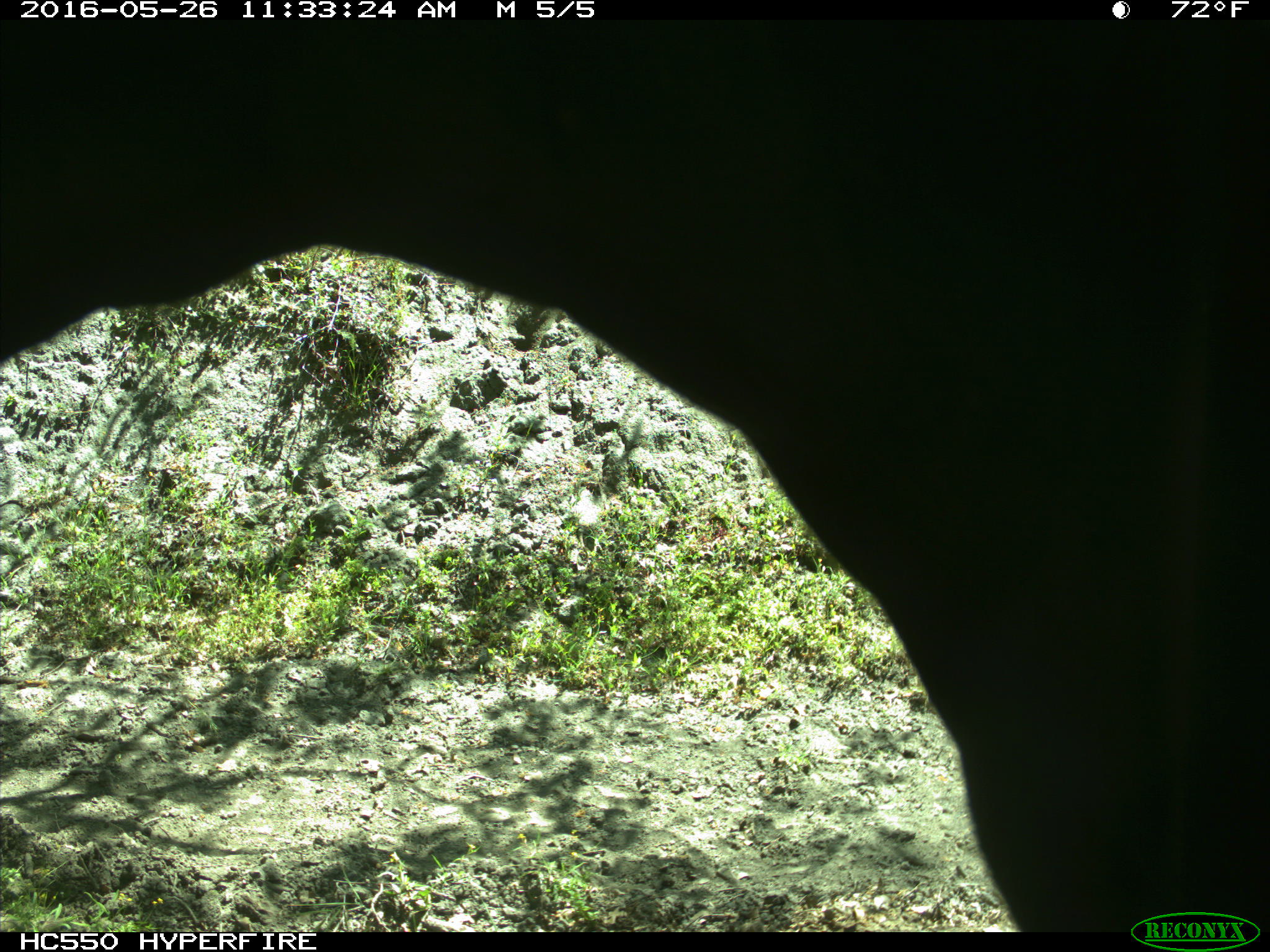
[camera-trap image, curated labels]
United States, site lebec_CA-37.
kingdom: Animalia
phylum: Chordata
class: Mammalia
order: Artiodactyla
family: Bovidae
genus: Bos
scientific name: Bos taurus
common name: domestic cow